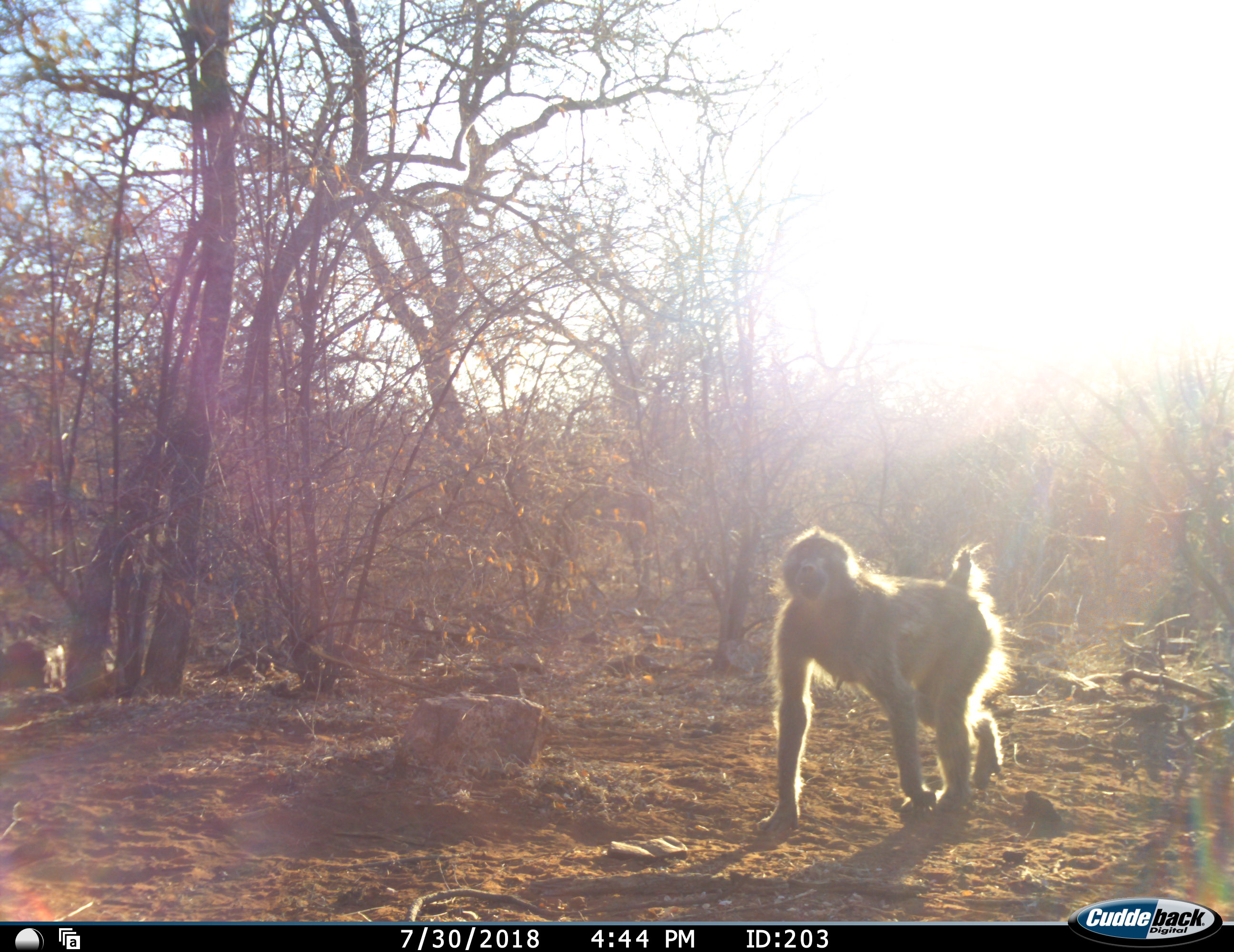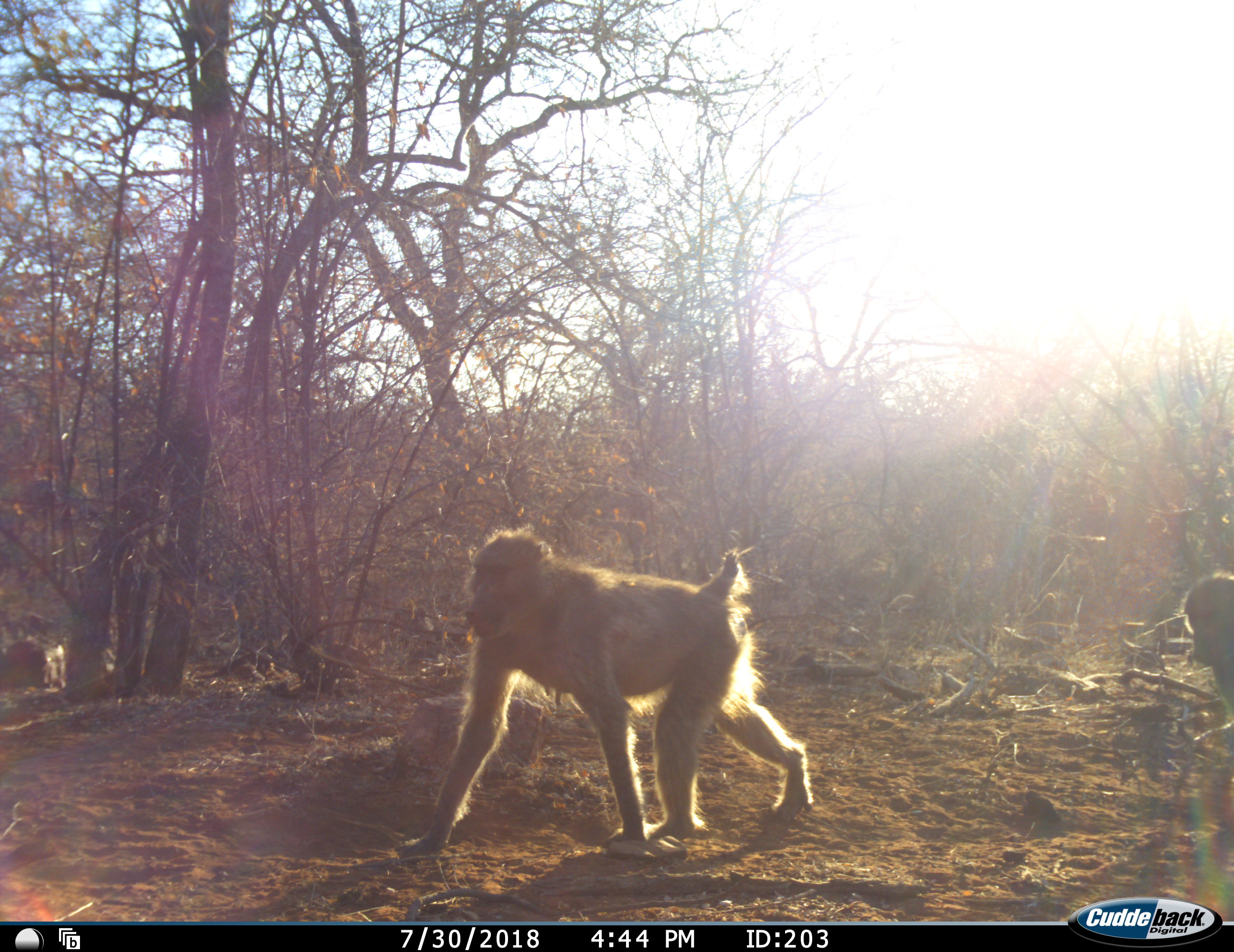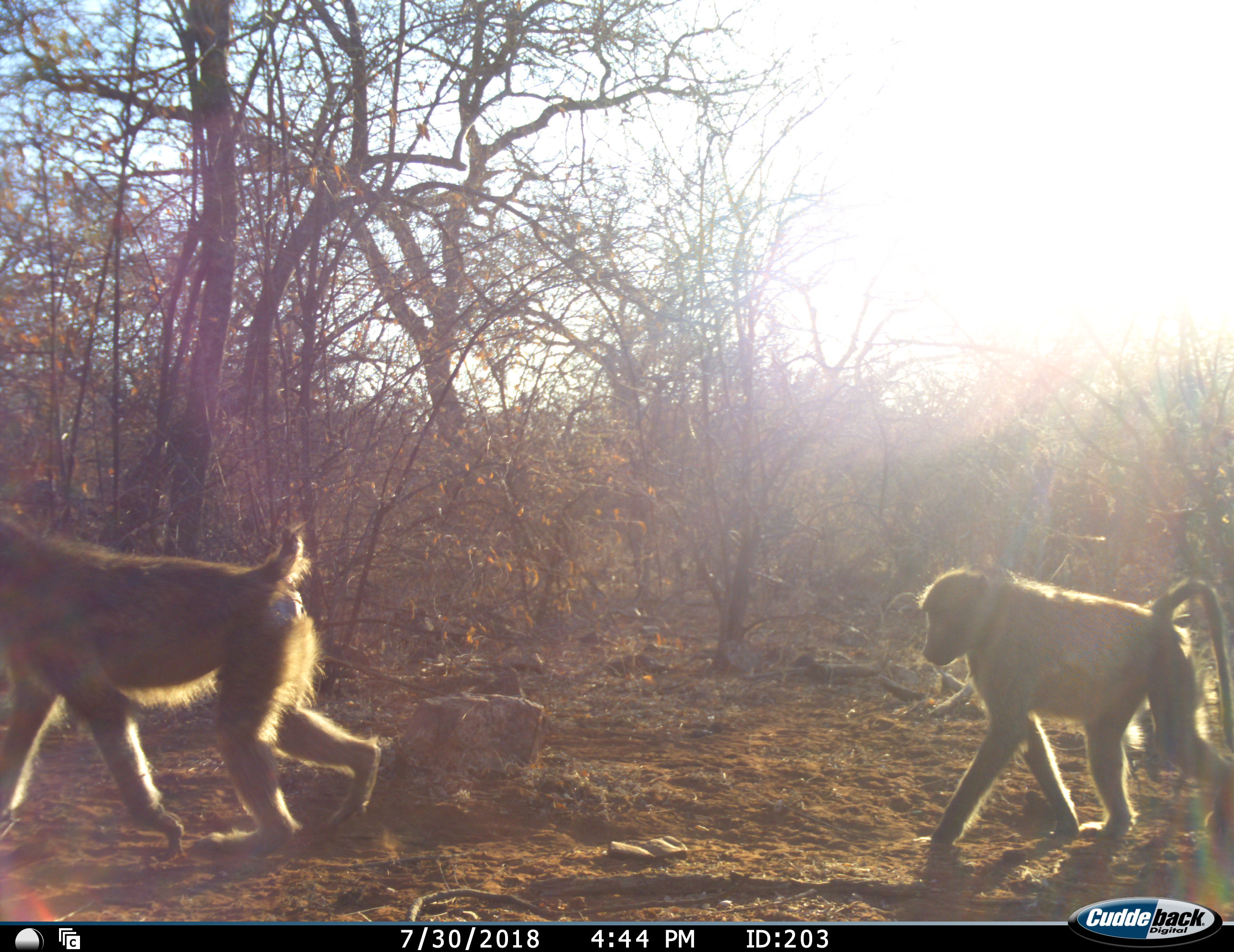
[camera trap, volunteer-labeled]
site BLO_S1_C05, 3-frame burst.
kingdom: Animalia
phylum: Chordata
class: Mammalia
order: Primates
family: Cercopithecidae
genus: Papio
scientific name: Papio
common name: baboon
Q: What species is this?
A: Baboon (Papio).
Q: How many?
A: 2.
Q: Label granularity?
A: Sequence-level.